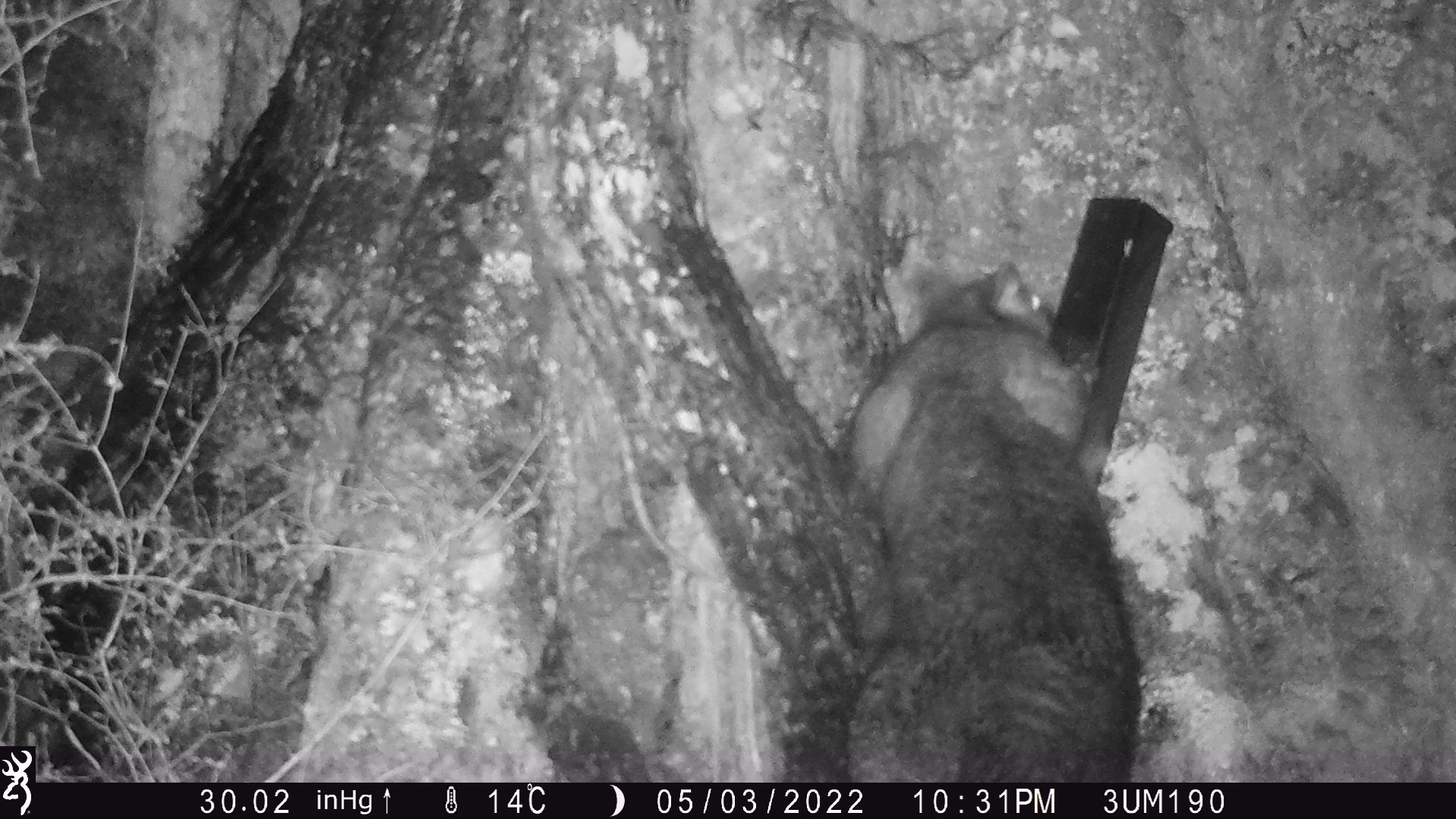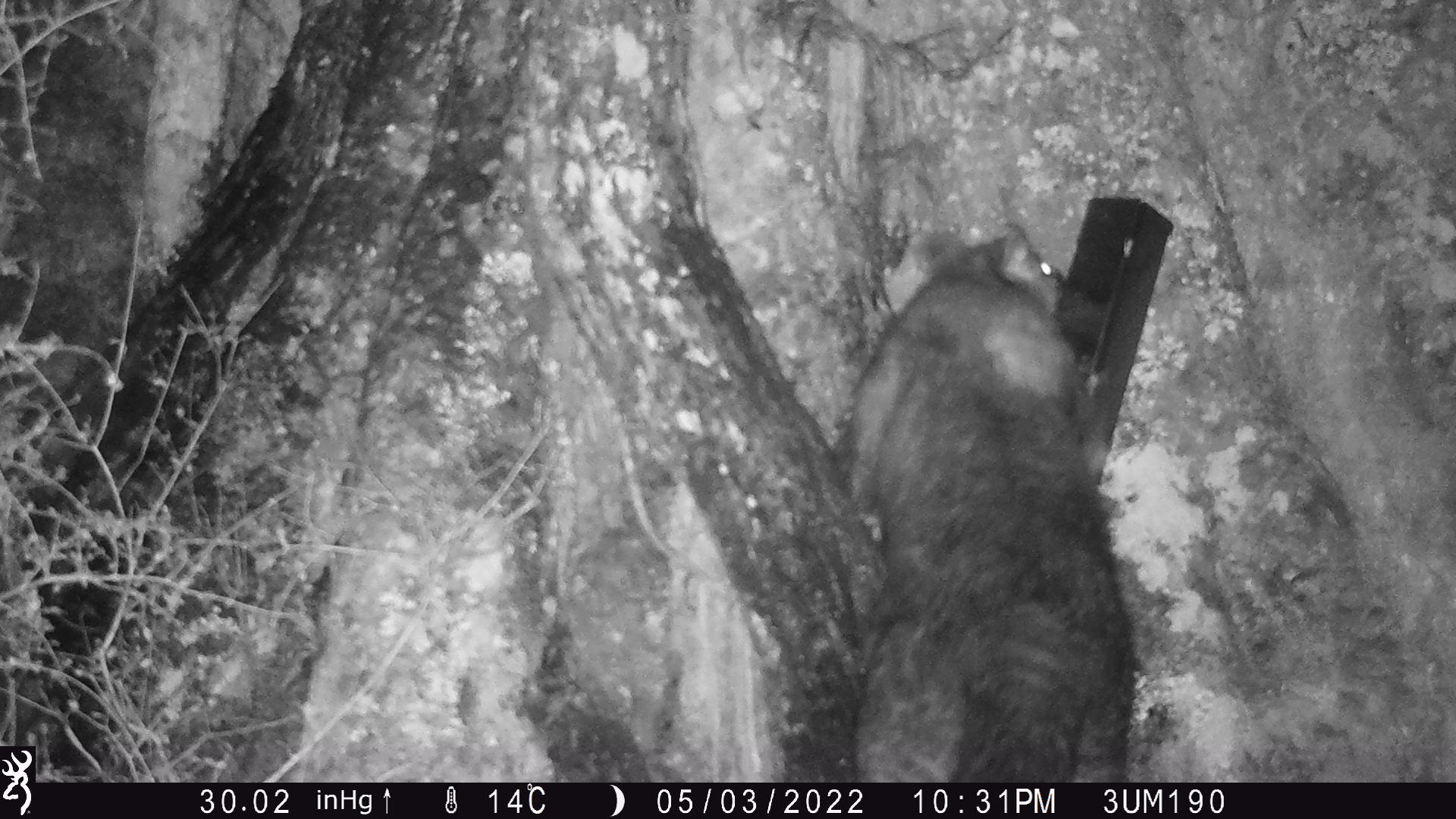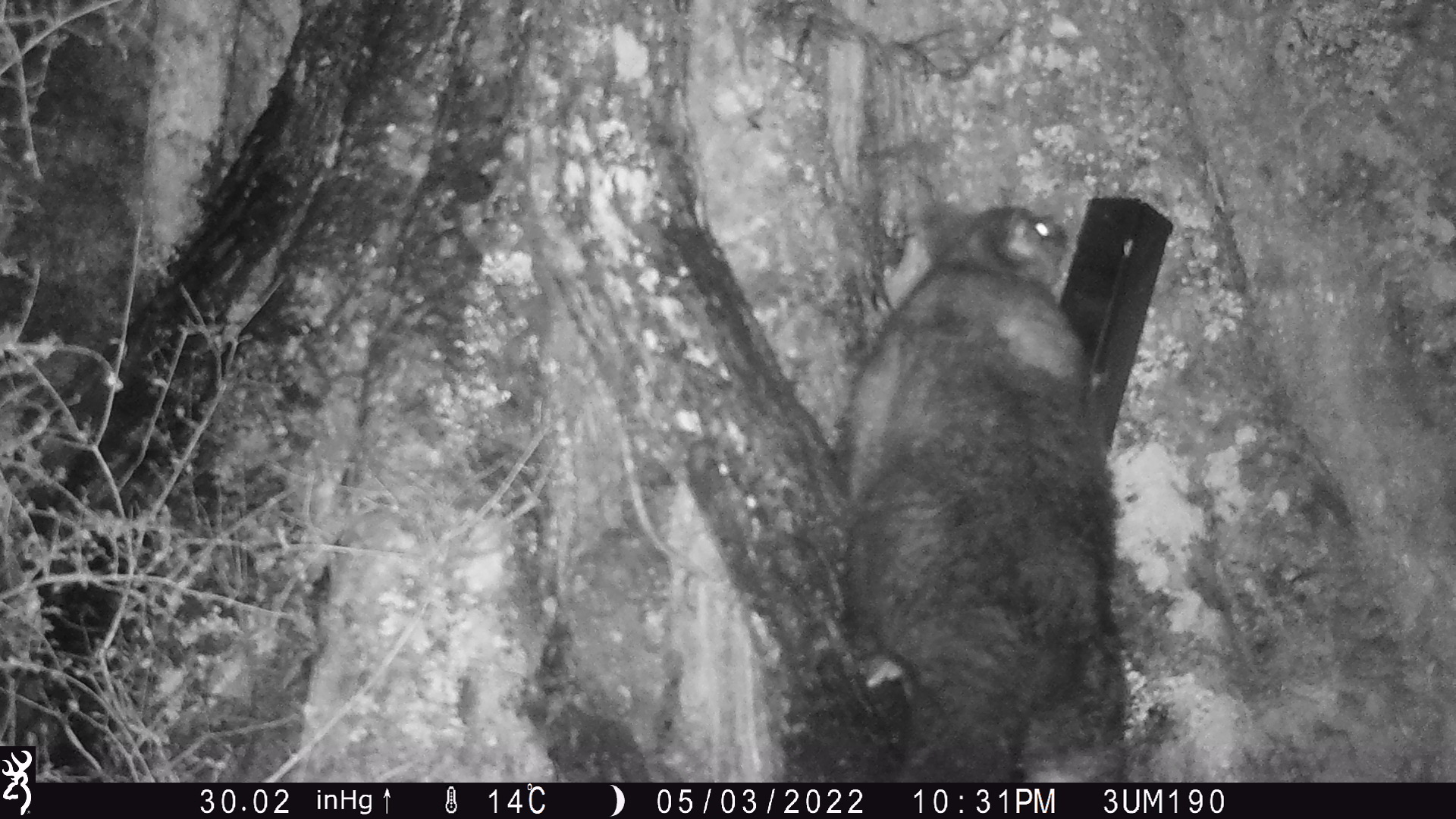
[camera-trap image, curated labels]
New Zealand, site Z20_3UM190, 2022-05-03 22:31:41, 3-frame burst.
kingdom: Animalia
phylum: Chordata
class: Mammalia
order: Diprotodontia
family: Phalangeridae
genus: Trichosurus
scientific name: Trichosurus vulpecula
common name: common brushtail possum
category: possum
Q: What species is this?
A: Possum (common brushtail possum) (Trichosurus vulpecula).